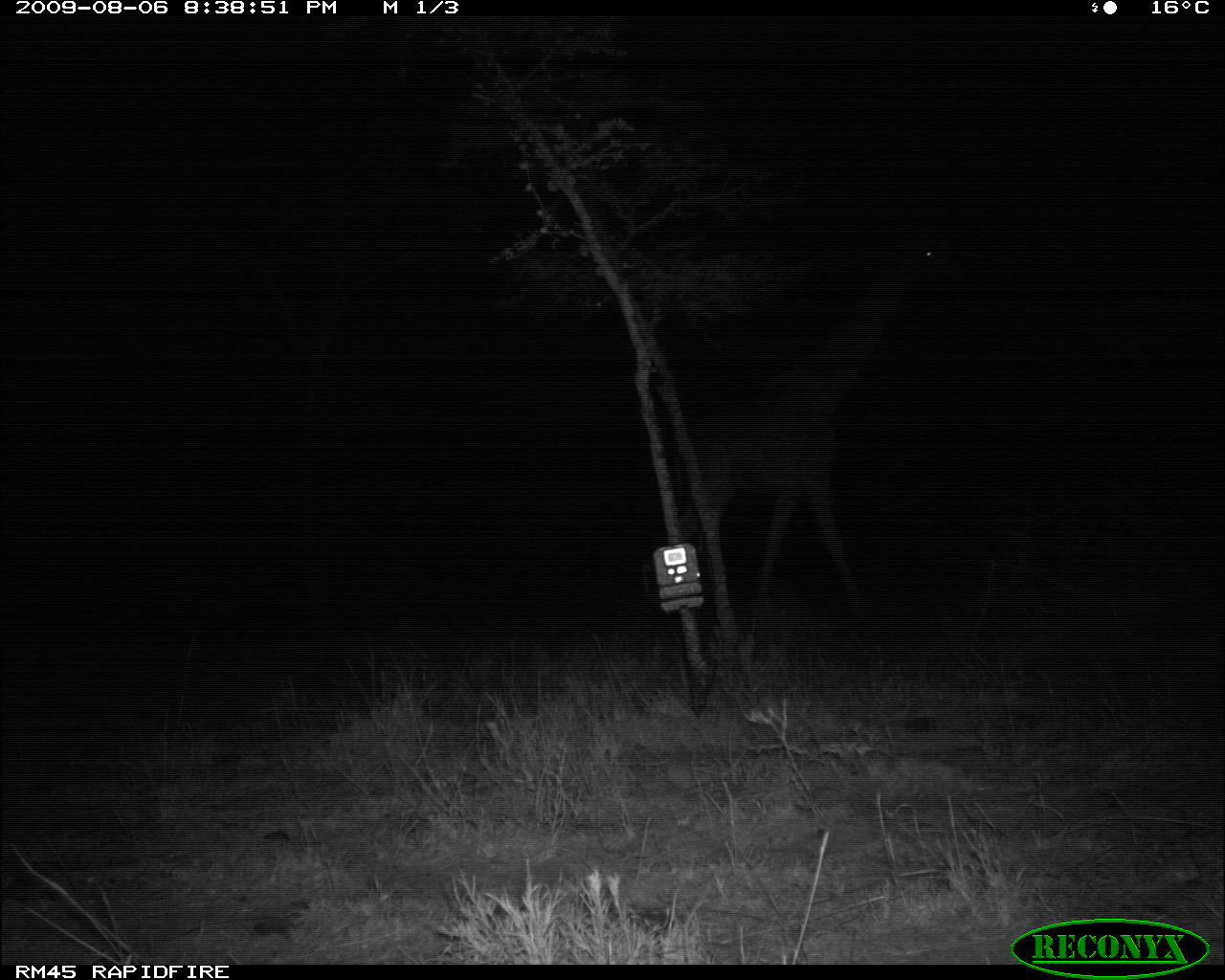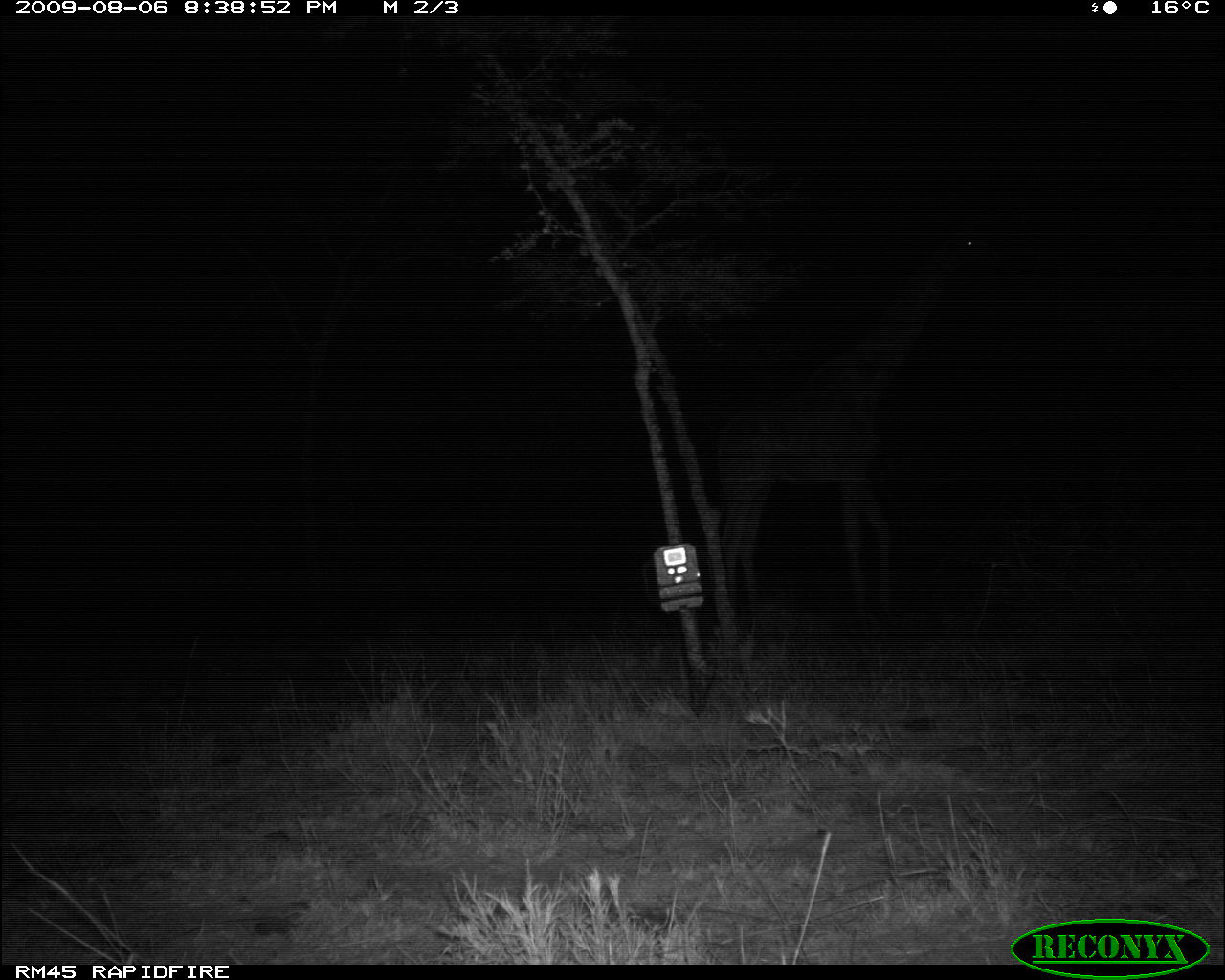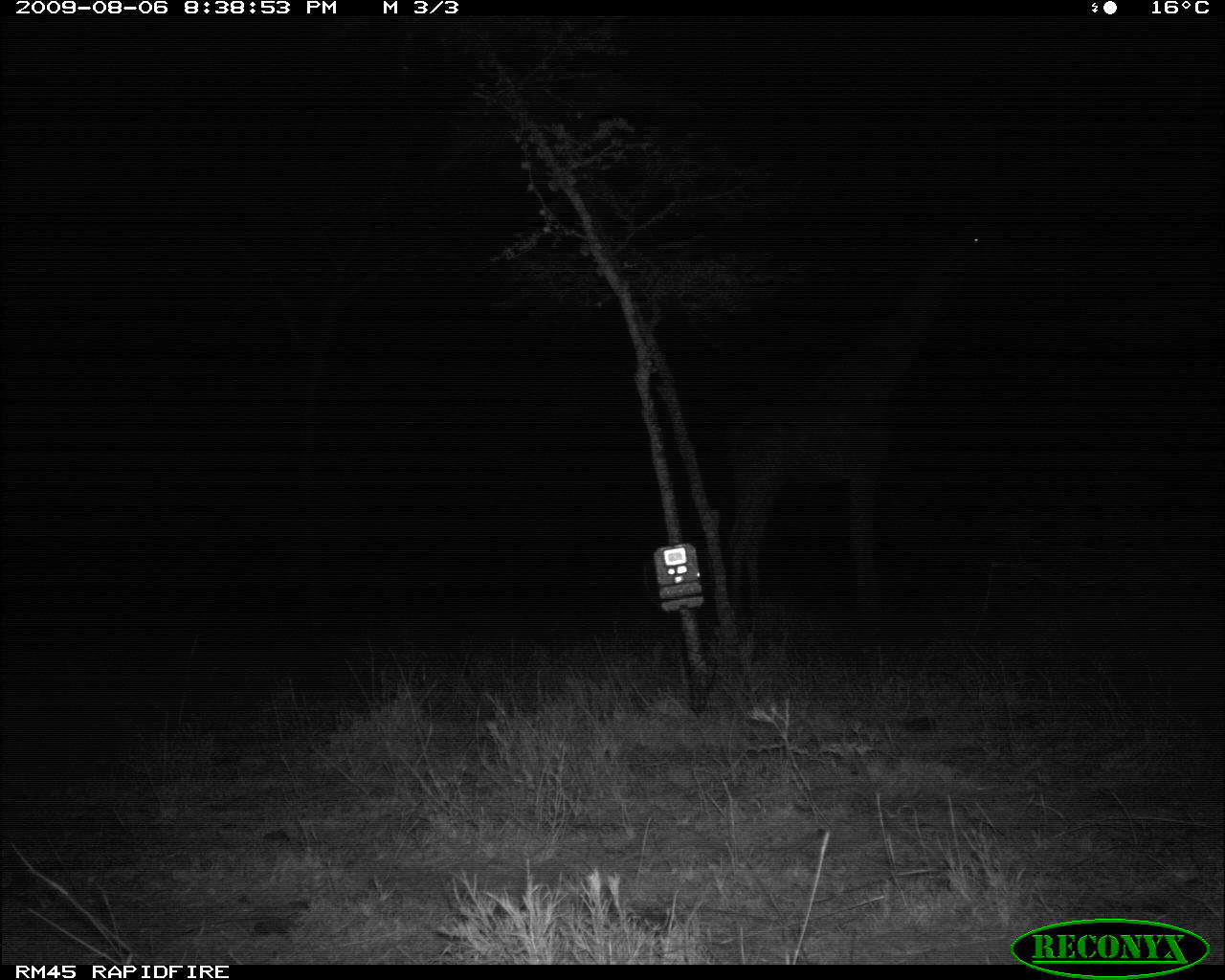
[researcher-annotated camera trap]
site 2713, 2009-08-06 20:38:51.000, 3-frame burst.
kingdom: Animalia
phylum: Chordata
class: Mammalia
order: Artiodactyla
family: Giraffidae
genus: Giraffa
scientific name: Giraffa camelopardalis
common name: giraffe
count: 1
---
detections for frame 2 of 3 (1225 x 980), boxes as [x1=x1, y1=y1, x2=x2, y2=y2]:
giraffa camelopardalis: [x1=716, y1=214, x2=1008, y2=635]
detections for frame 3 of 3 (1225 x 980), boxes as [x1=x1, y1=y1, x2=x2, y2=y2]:
giraffa camelopardalis: [x1=724, y1=222, x2=988, y2=631]